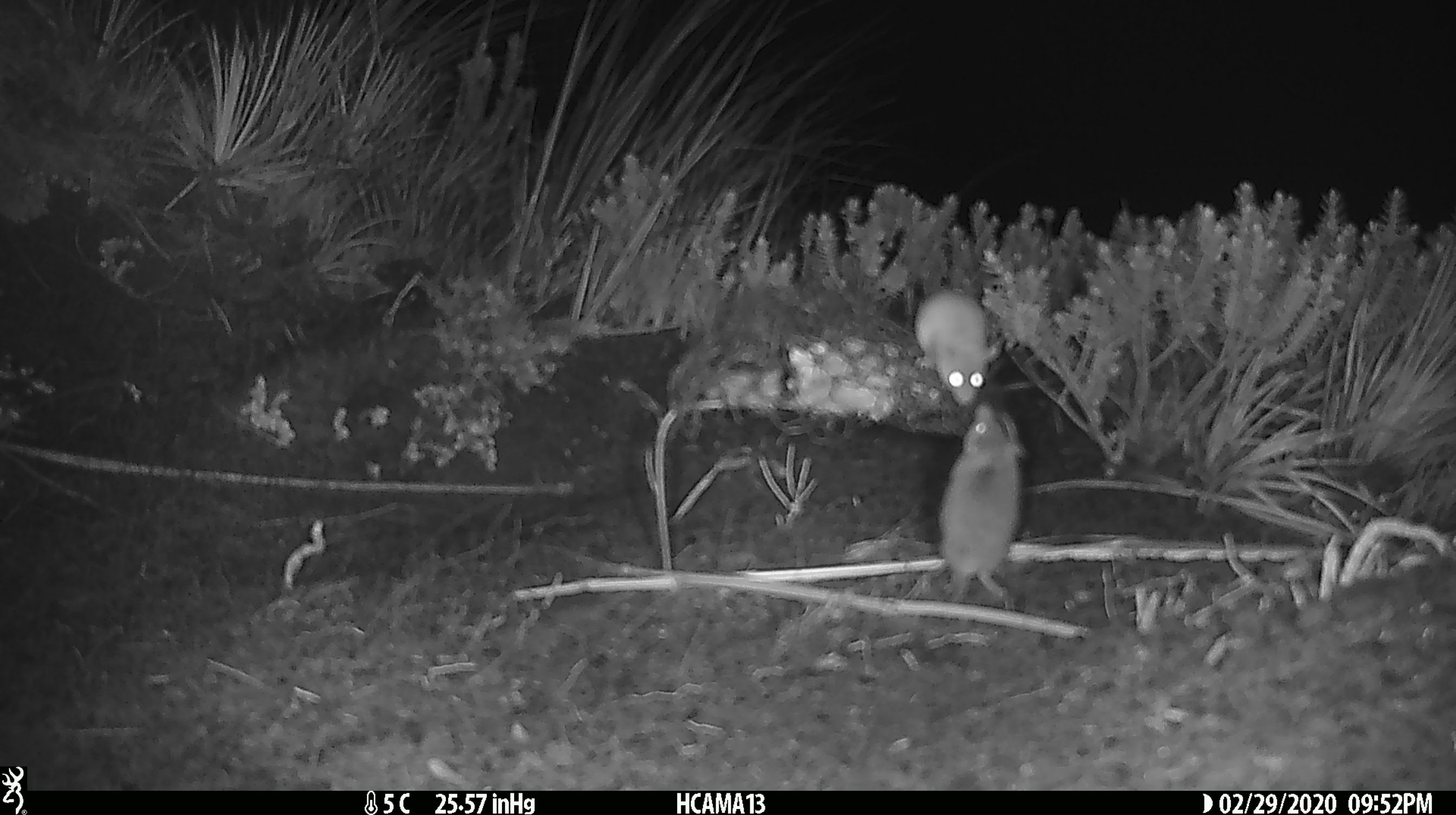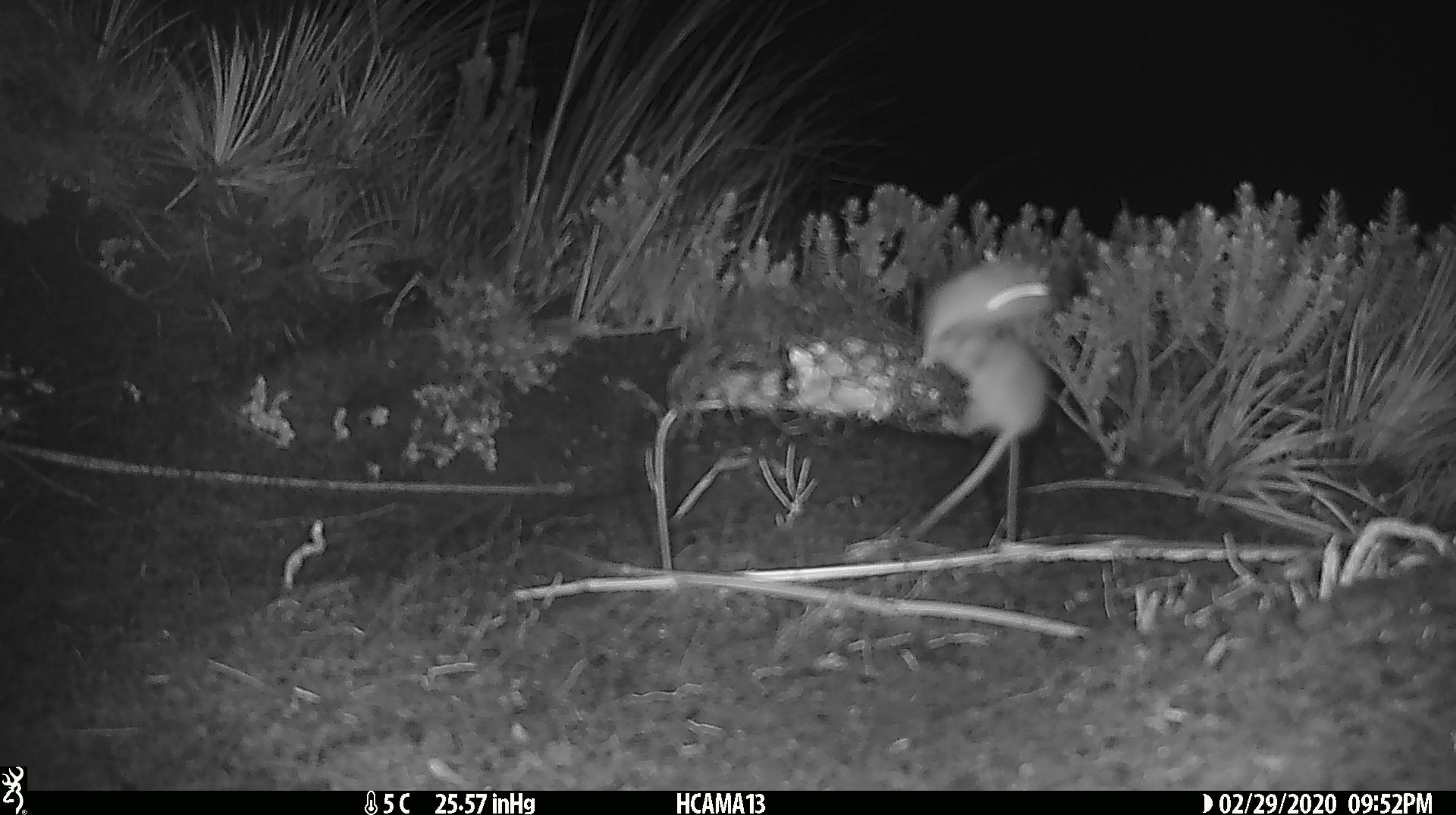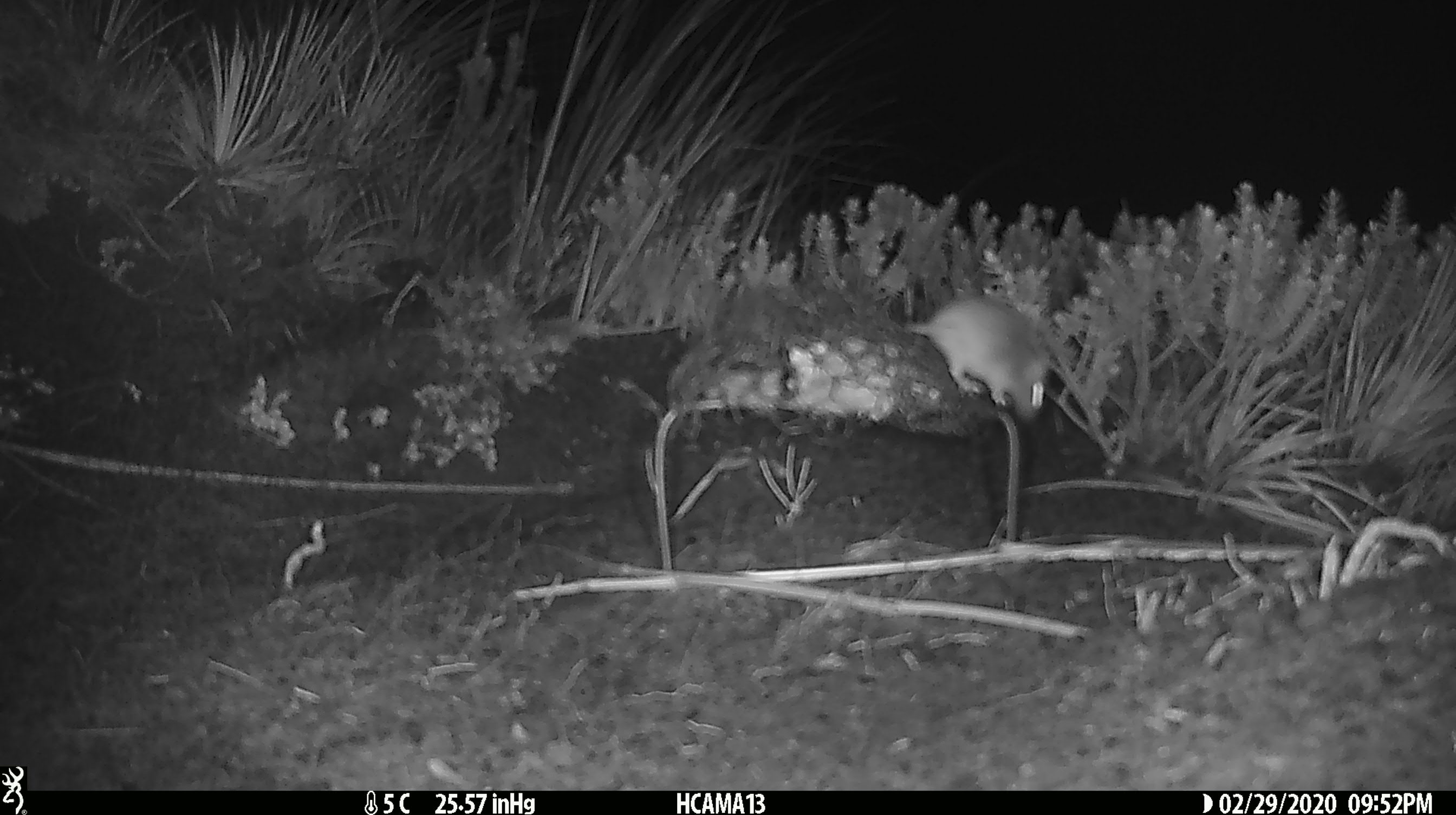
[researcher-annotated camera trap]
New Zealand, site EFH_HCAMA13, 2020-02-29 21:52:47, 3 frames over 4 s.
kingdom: Animalia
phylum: Chordata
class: Mammalia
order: Rodentia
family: Muridae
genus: Mus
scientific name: Mus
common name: mouse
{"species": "mouse (Mus)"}